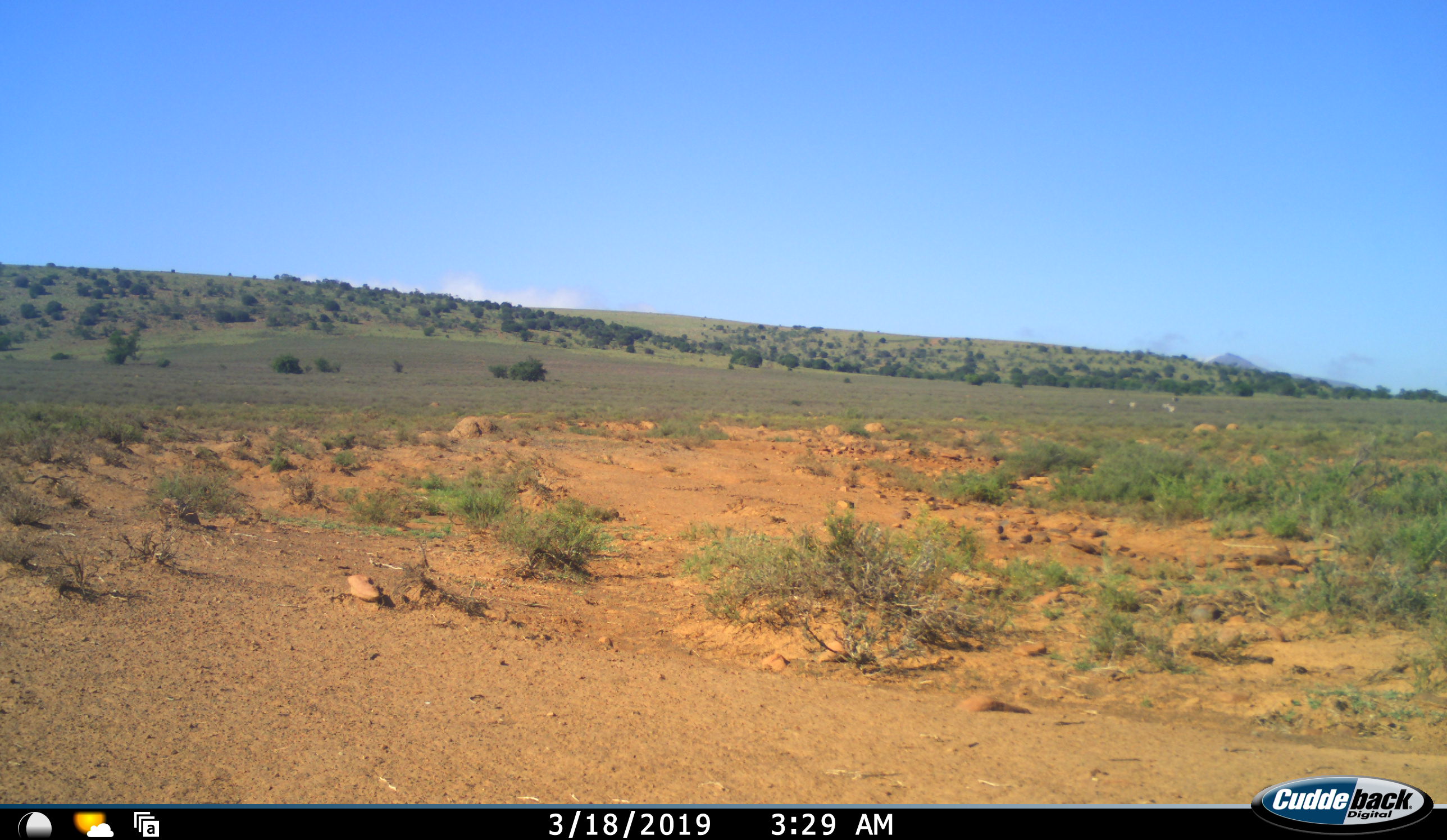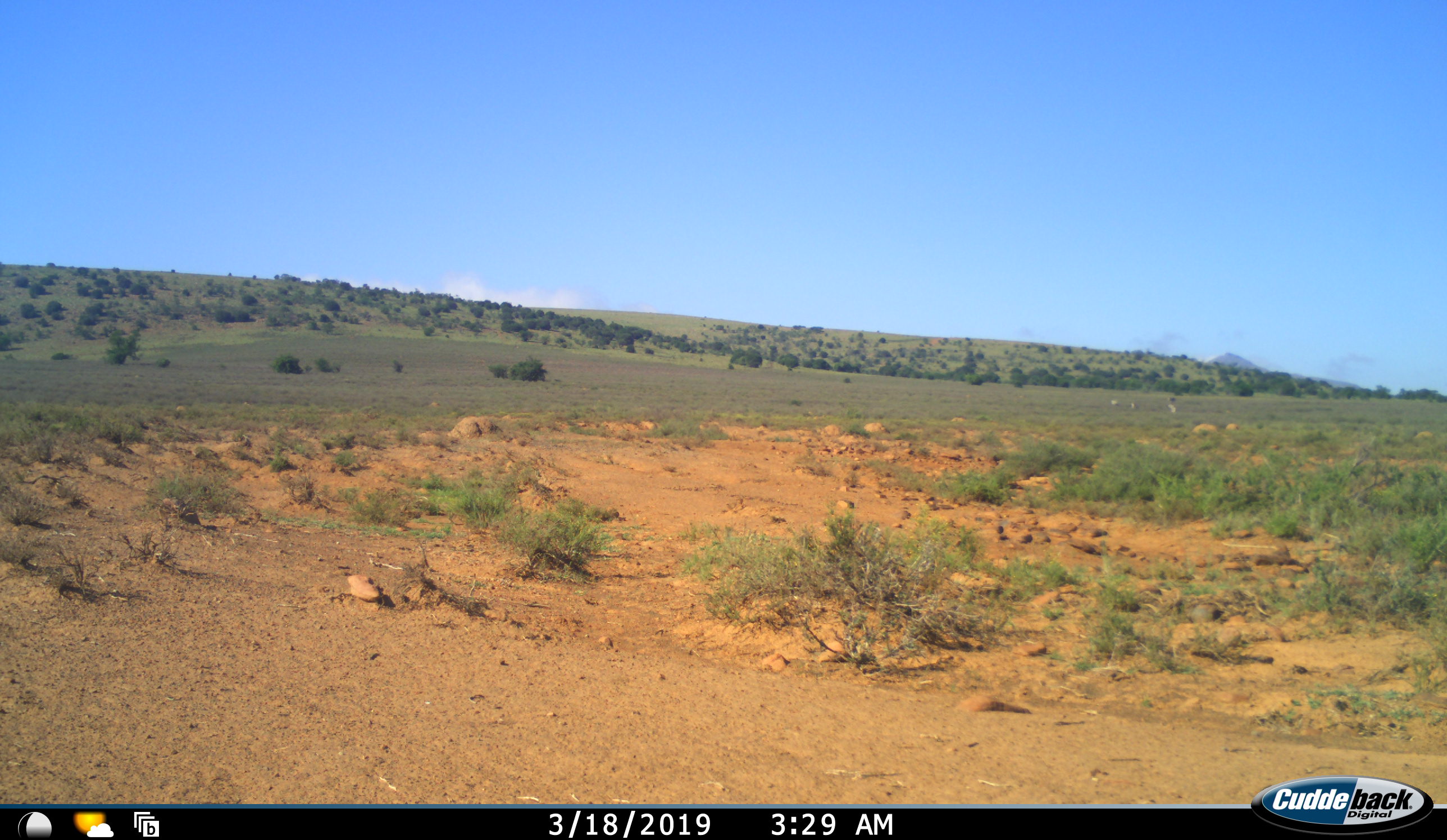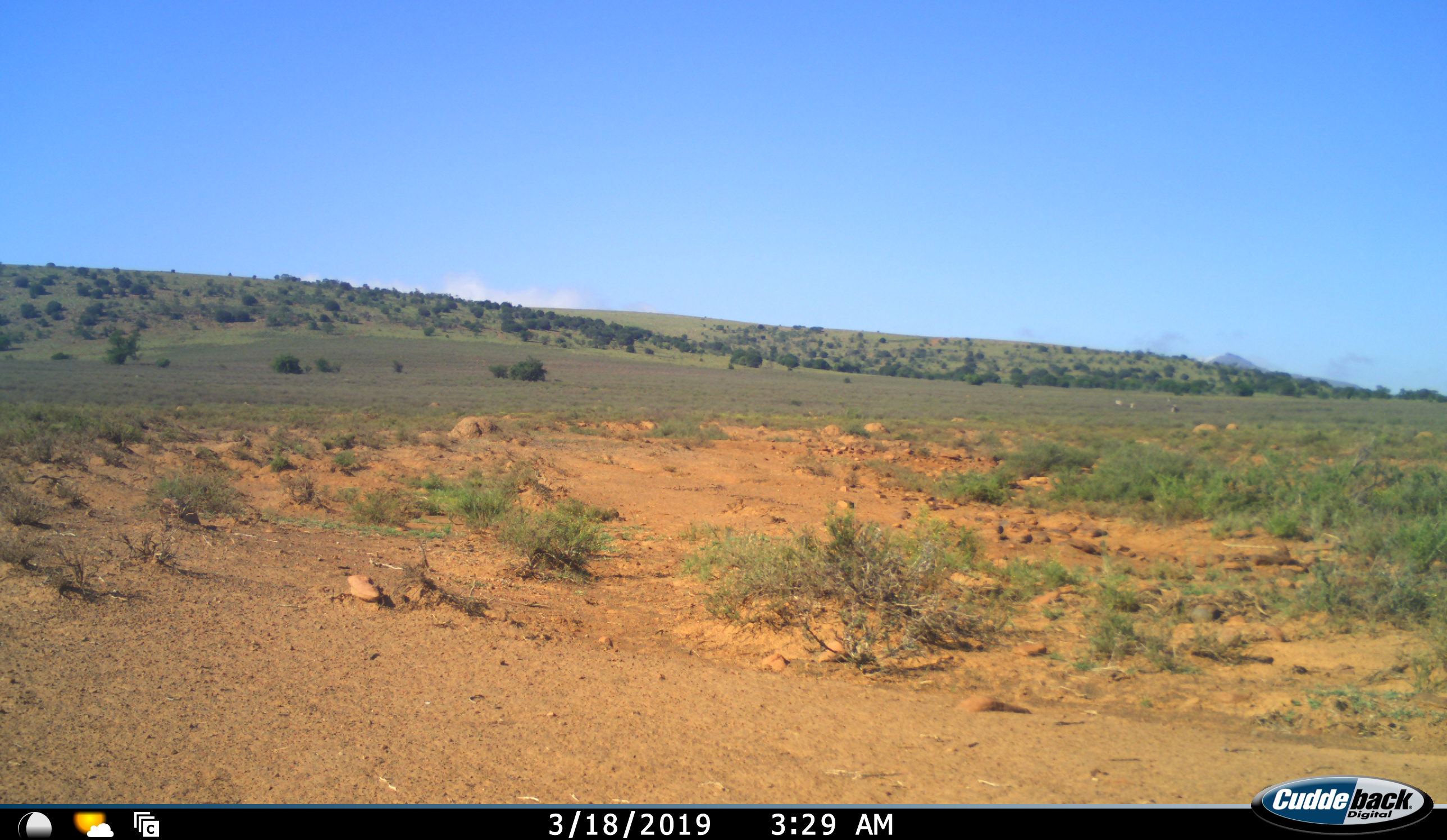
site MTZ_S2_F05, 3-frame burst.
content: unidentified animal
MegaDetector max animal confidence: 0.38